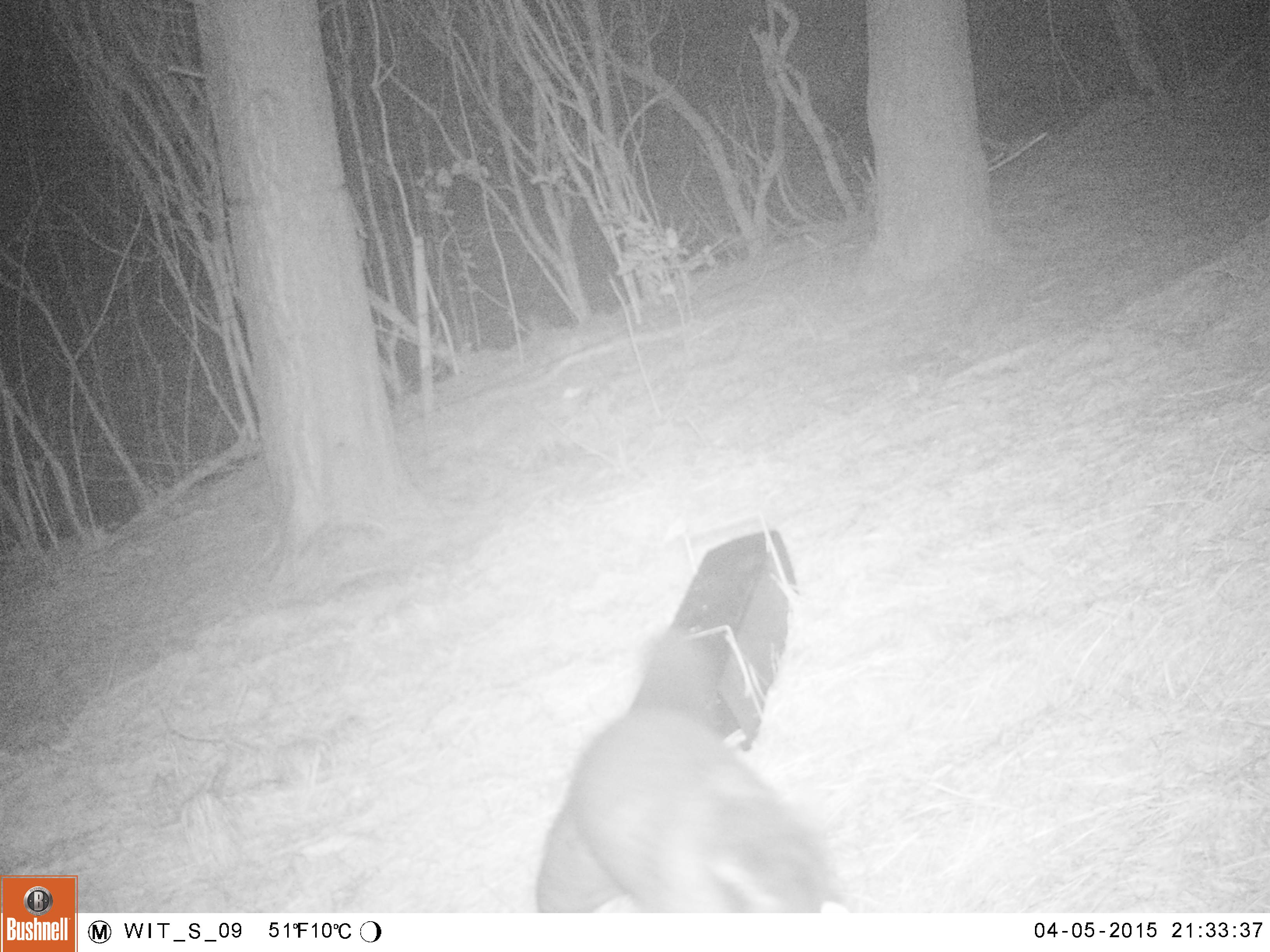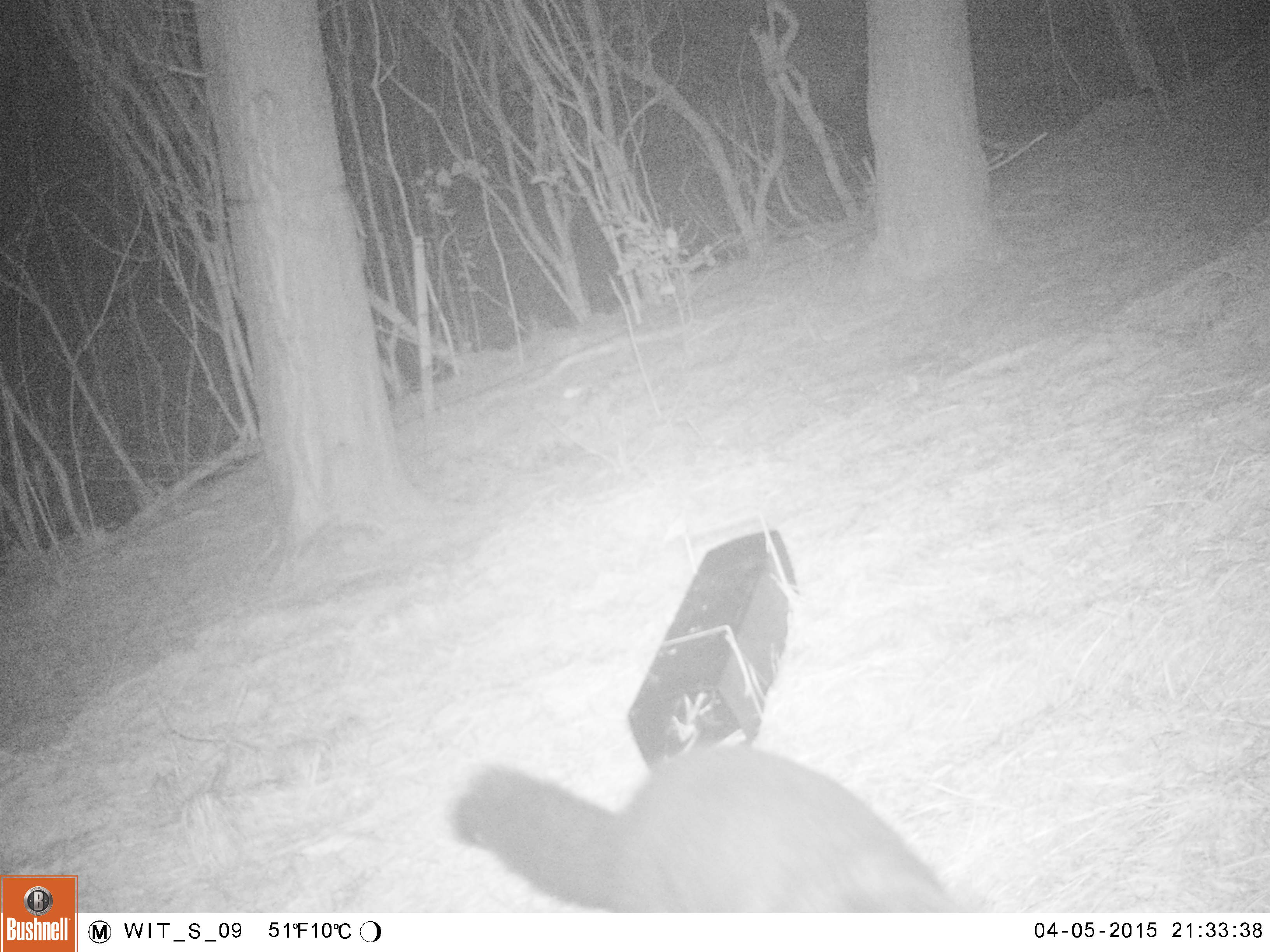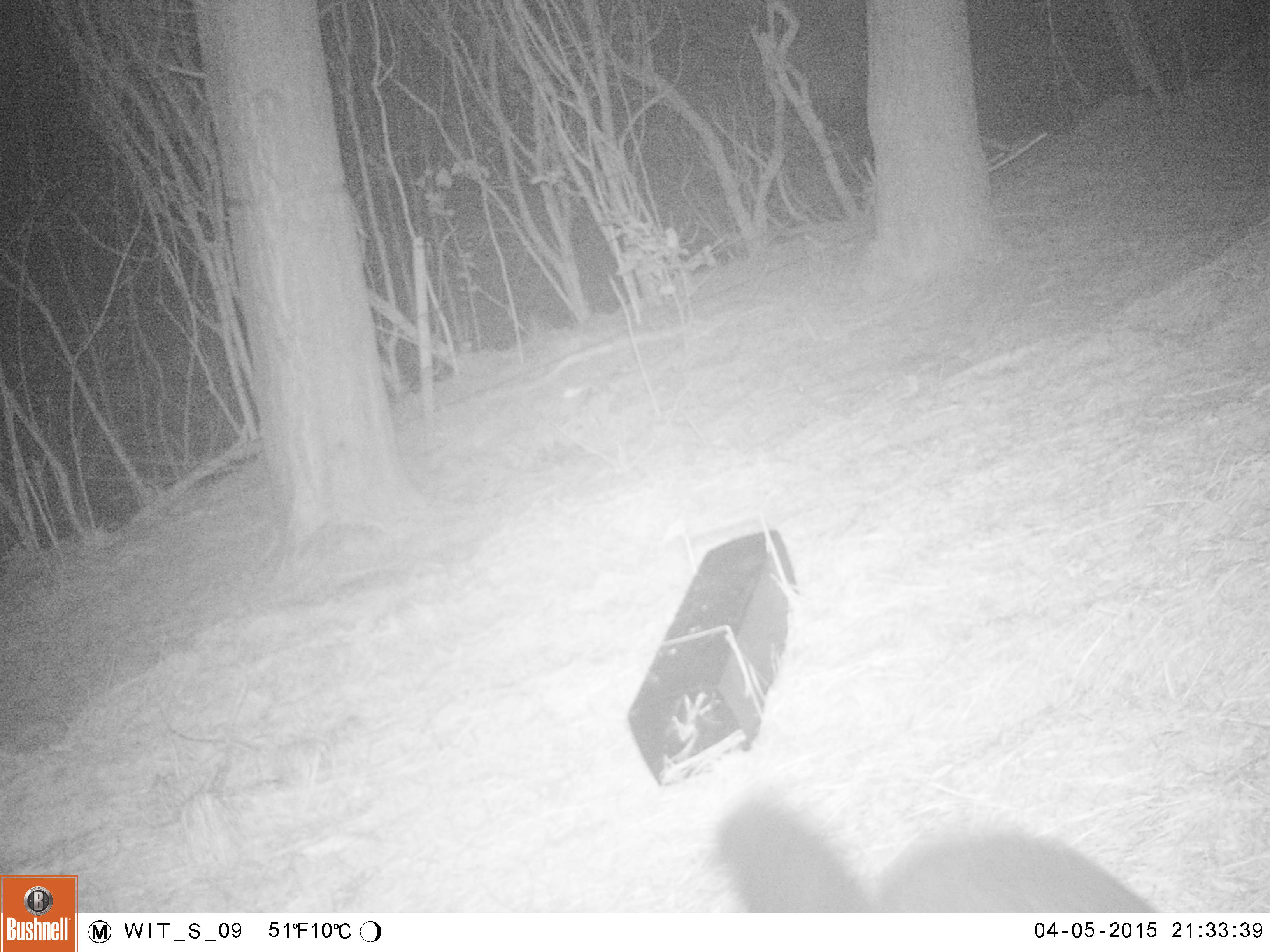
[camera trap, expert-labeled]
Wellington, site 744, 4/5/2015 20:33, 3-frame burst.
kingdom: Animalia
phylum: Chordata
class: Mammalia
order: Didelphimorphia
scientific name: Didelphimorphia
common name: possum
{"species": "possum (Didelphimorphia)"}